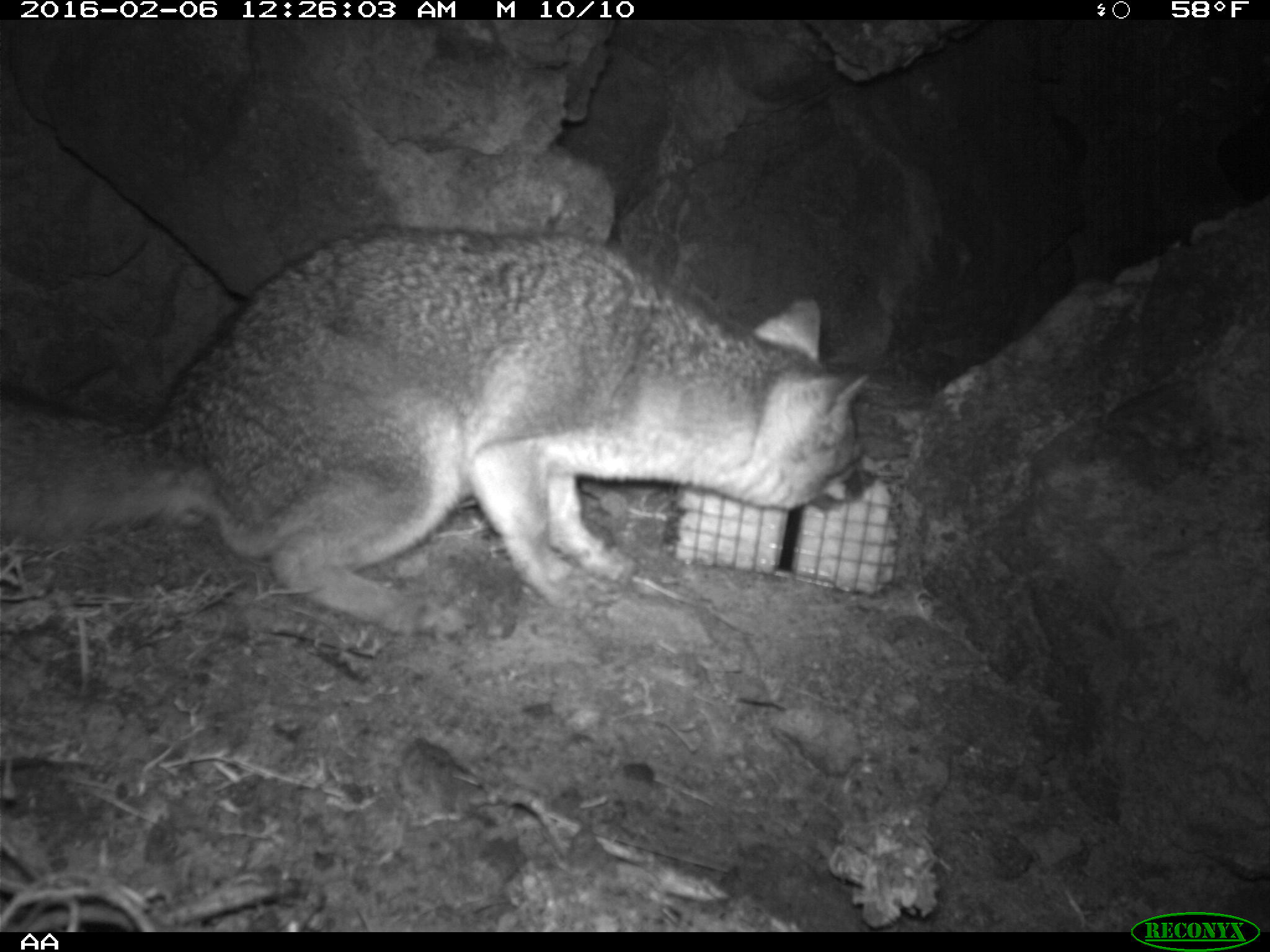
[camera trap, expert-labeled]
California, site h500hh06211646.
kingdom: Animalia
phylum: Chordata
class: Mammalia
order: Carnivora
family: Canidae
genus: Urocyon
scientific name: Urocyon littoralis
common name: island fox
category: fox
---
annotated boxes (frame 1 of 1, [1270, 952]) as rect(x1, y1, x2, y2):
fox: rect(0, 224, 866, 640)